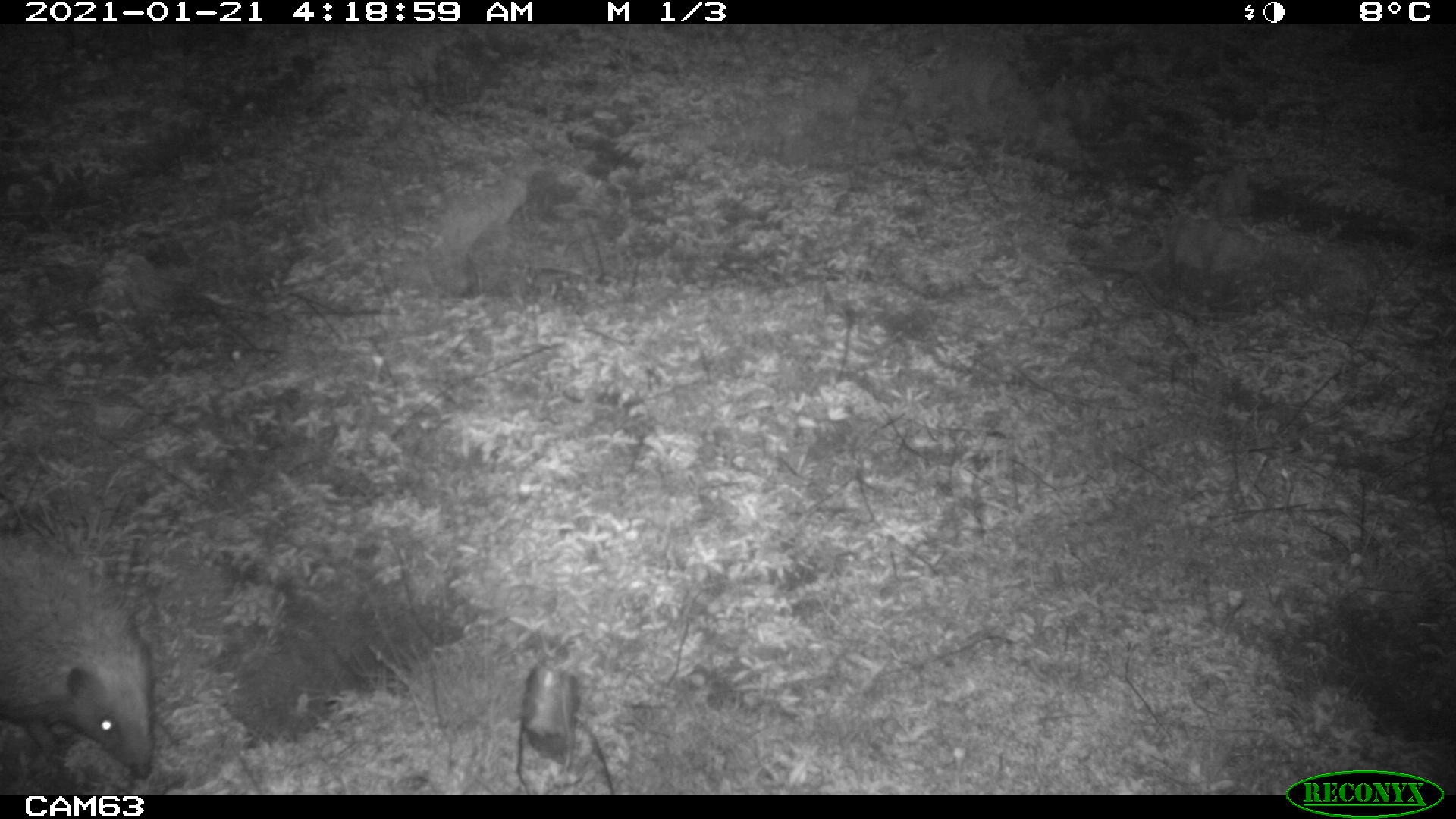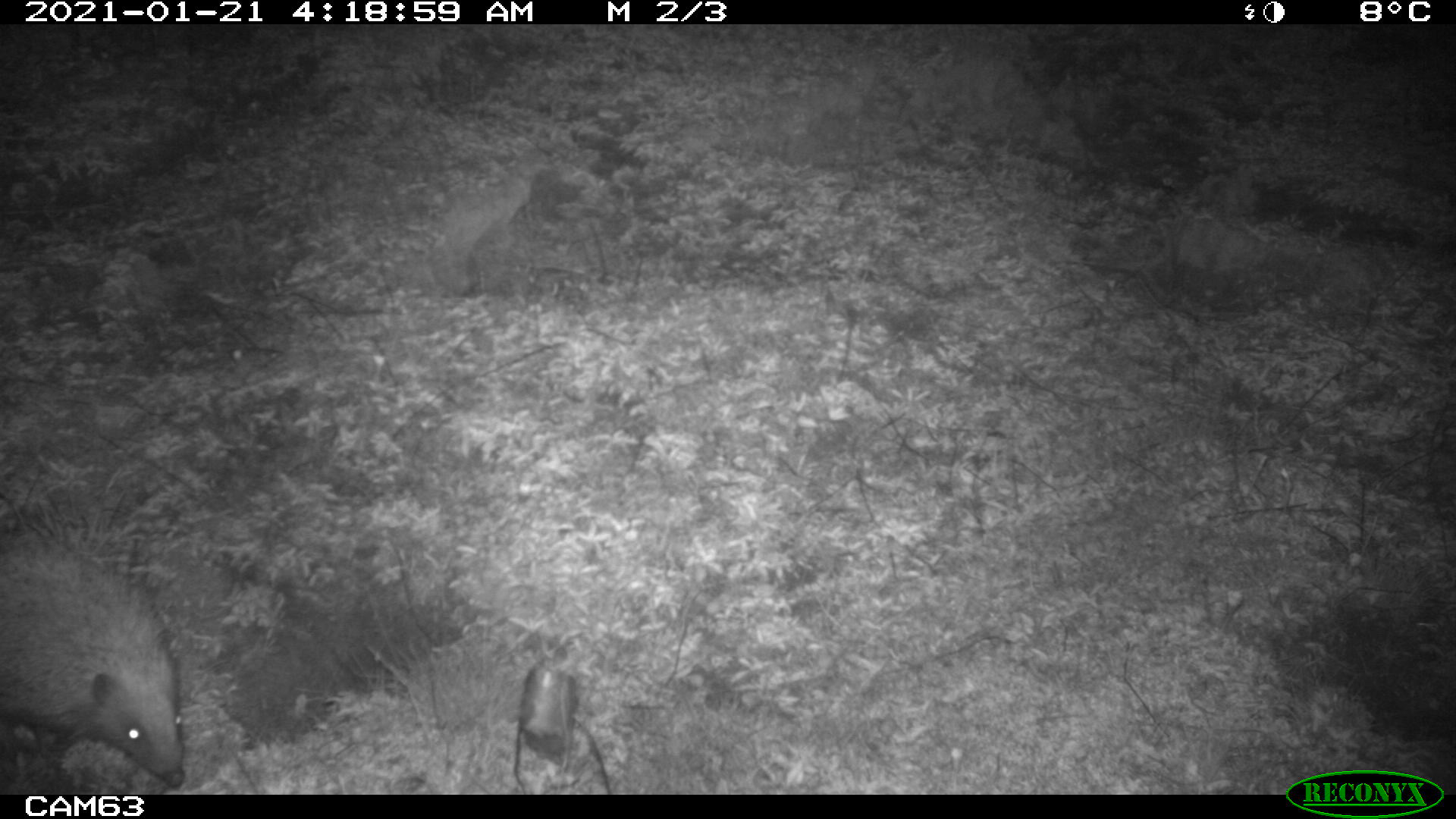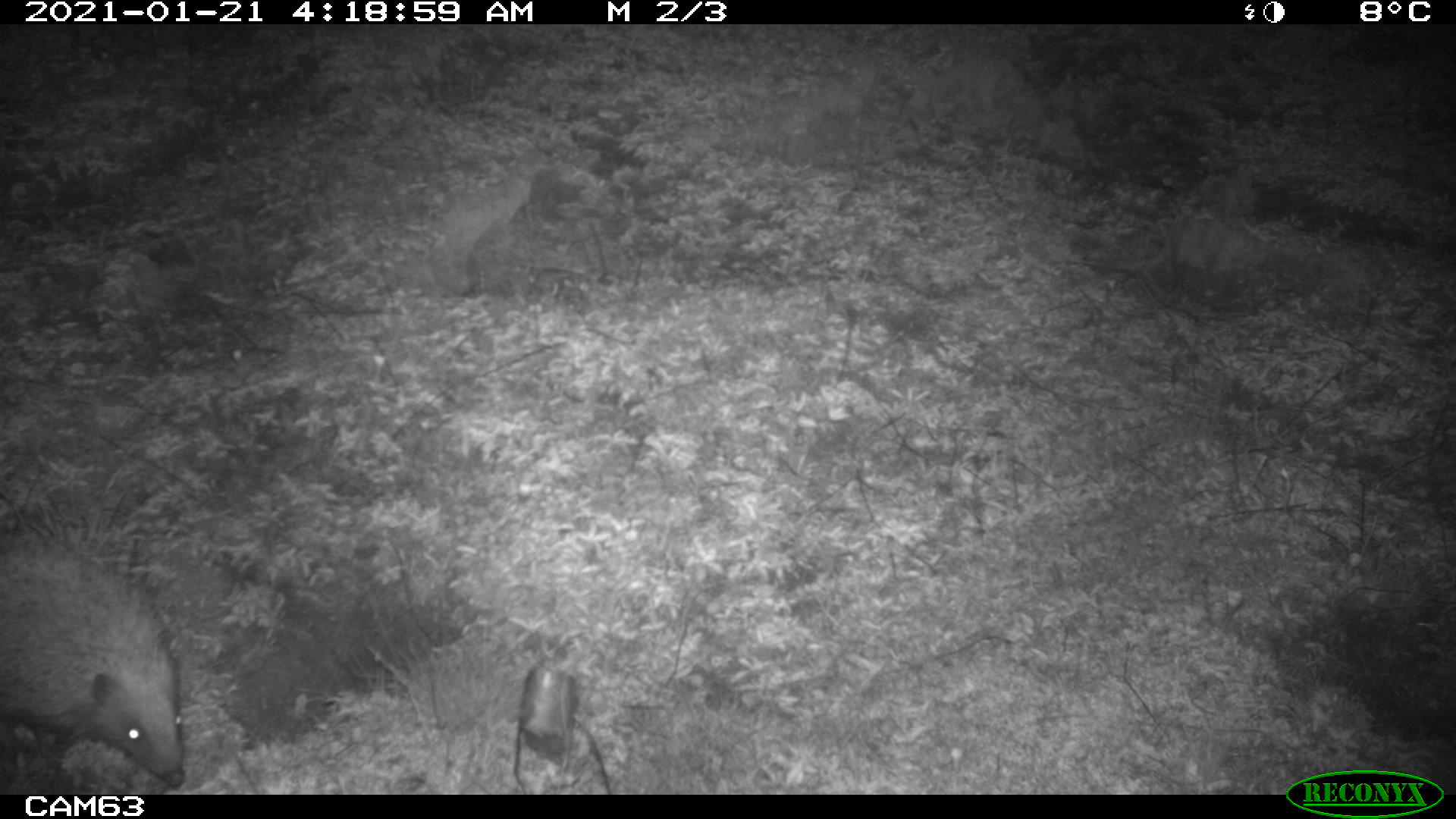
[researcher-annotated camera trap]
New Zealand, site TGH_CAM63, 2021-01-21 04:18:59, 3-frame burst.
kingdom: Animalia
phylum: Chordata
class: Mammalia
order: Eulipotyphla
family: Erinaceidae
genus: Erinaceus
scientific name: Erinaceus europaeus europaeus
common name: european hedgehog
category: hedgehog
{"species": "hedgehog (european hedgehog) (Erinaceus europaeus europaeus)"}